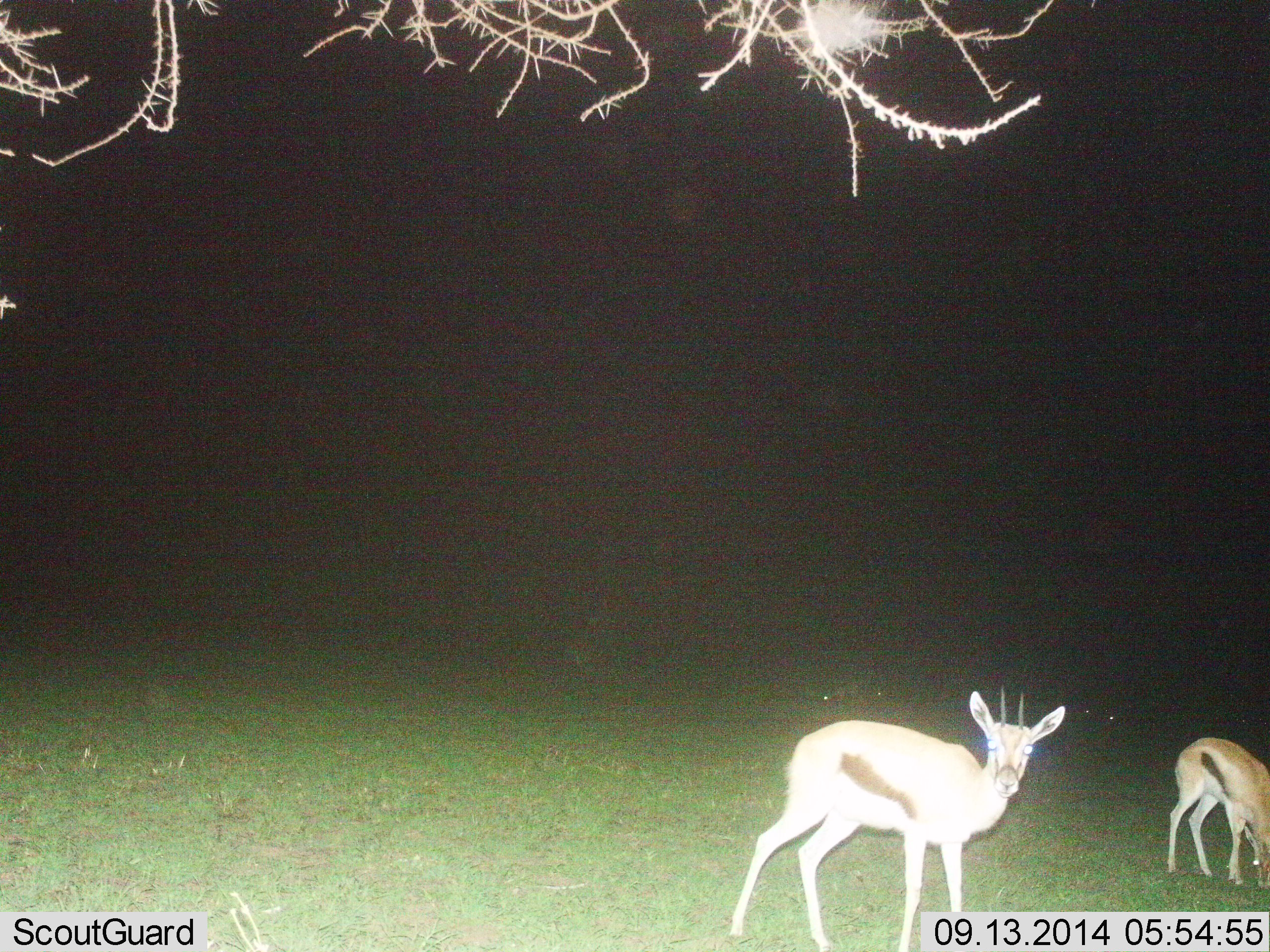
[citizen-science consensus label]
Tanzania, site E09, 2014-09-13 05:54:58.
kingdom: Animalia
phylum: Chordata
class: Mammalia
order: Artiodactyla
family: Bovidae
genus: Eudorcas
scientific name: Eudorcas thomsonii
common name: thomson's gazelle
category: gazellethomsons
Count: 2.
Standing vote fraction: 90%.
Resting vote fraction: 0%.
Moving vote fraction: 10%.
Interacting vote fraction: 10%.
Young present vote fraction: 0%.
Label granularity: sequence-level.